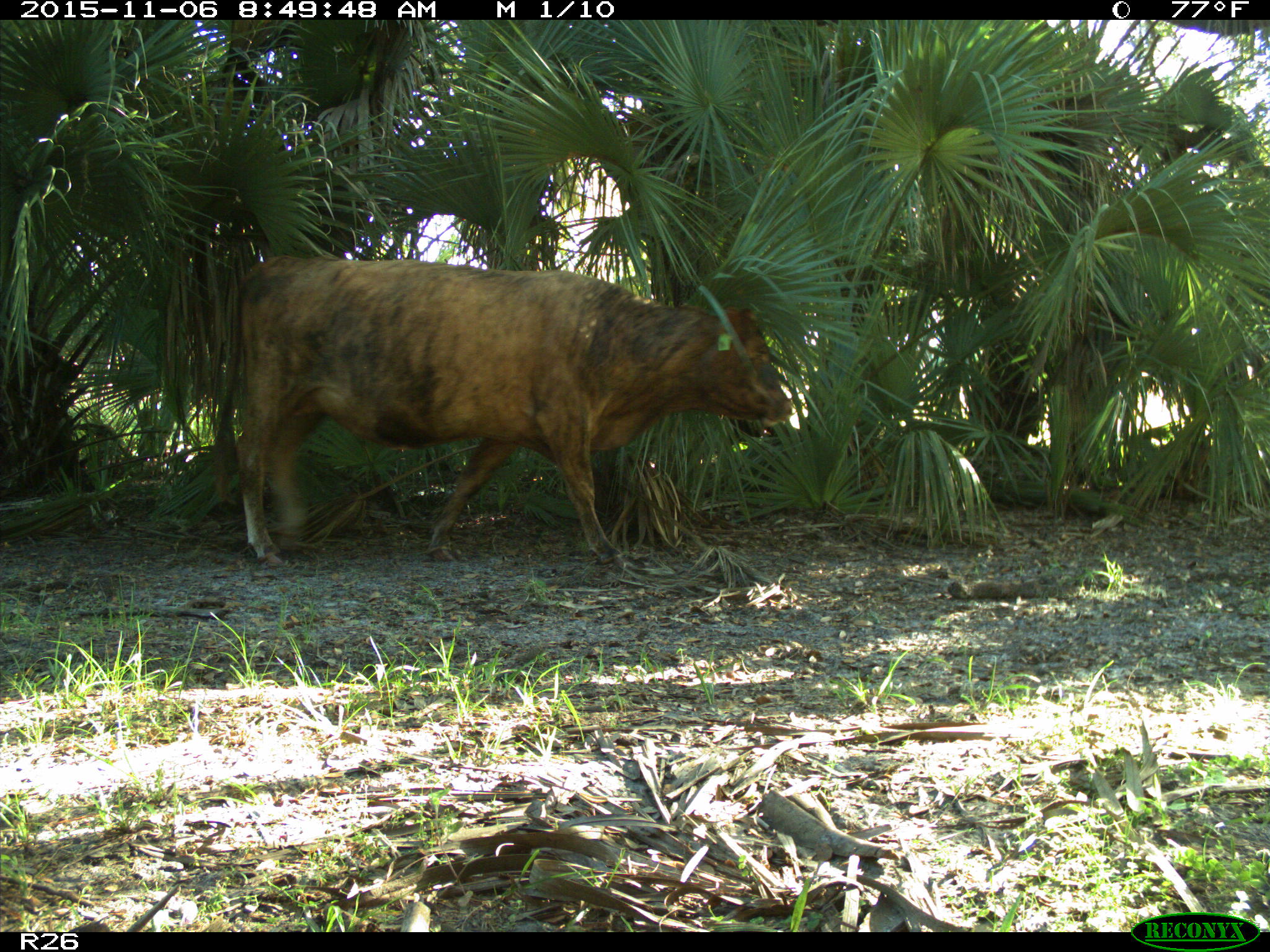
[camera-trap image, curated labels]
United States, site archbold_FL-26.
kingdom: Animalia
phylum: Chordata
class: Mammalia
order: Artiodactyla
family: Bovidae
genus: Bos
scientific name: Bos taurus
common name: domestic cow